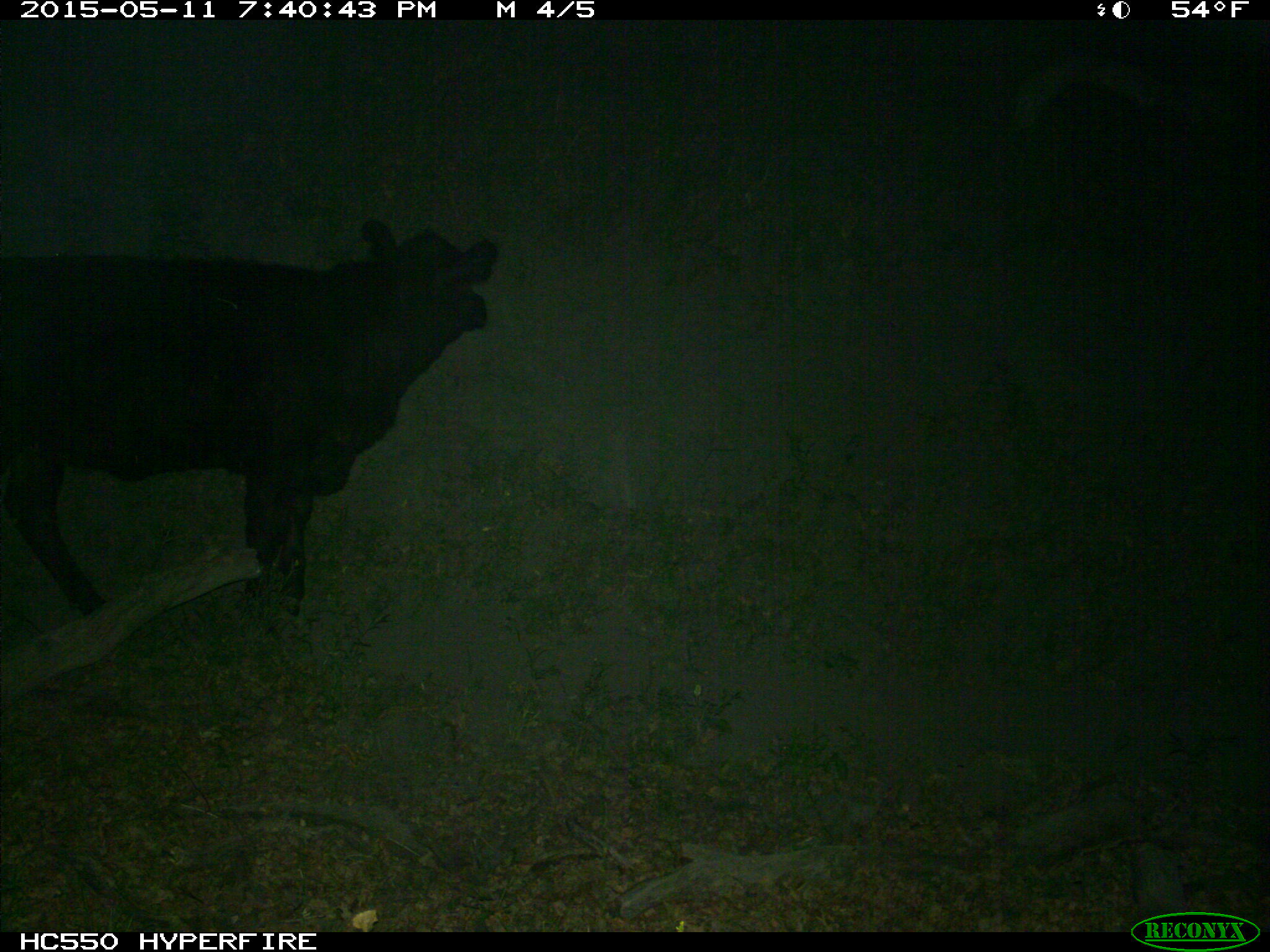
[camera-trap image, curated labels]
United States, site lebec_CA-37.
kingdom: Animalia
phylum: Chordata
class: Mammalia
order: Artiodactyla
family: Bovidae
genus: Bos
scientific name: Bos taurus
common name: domestic cow